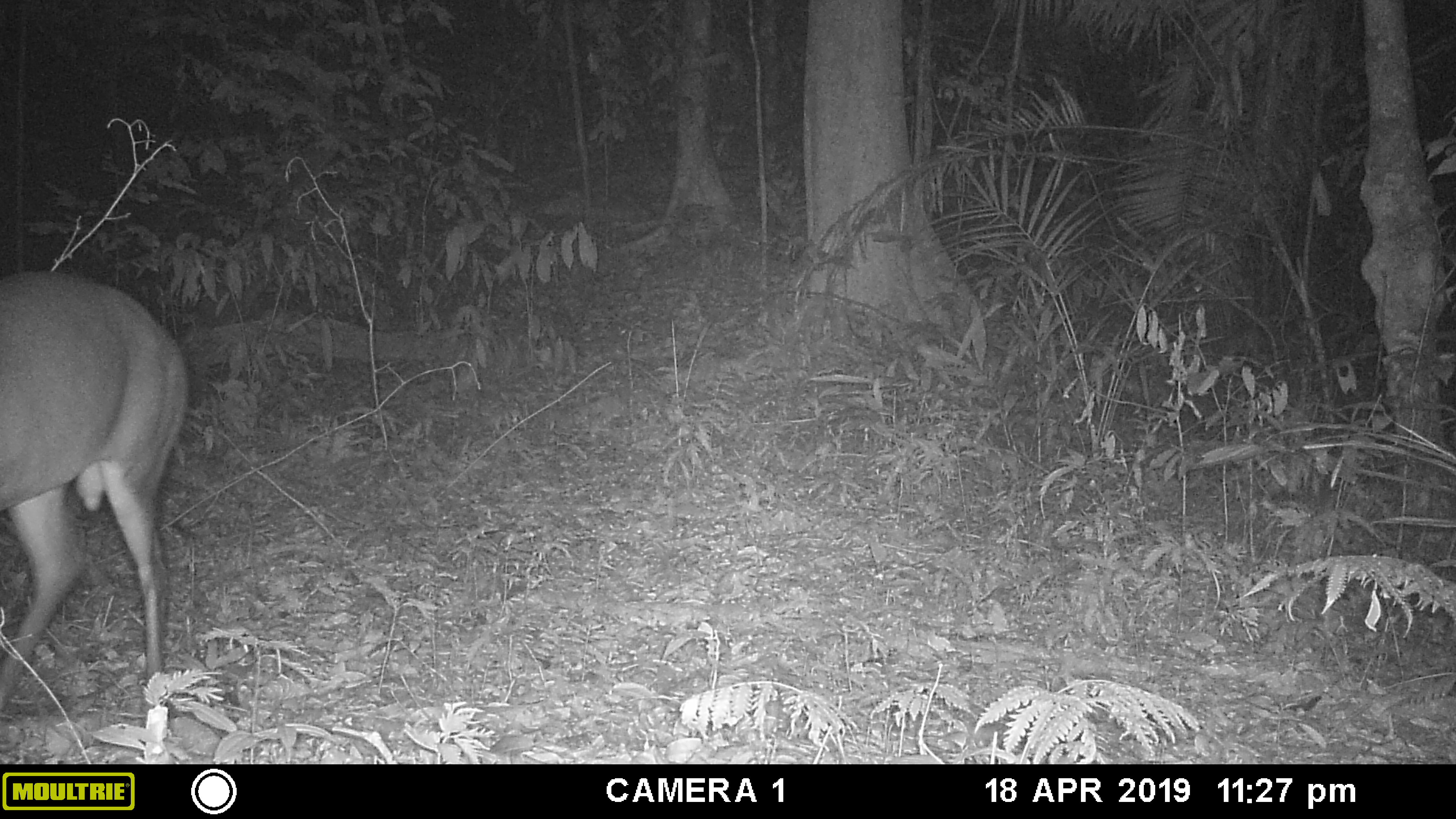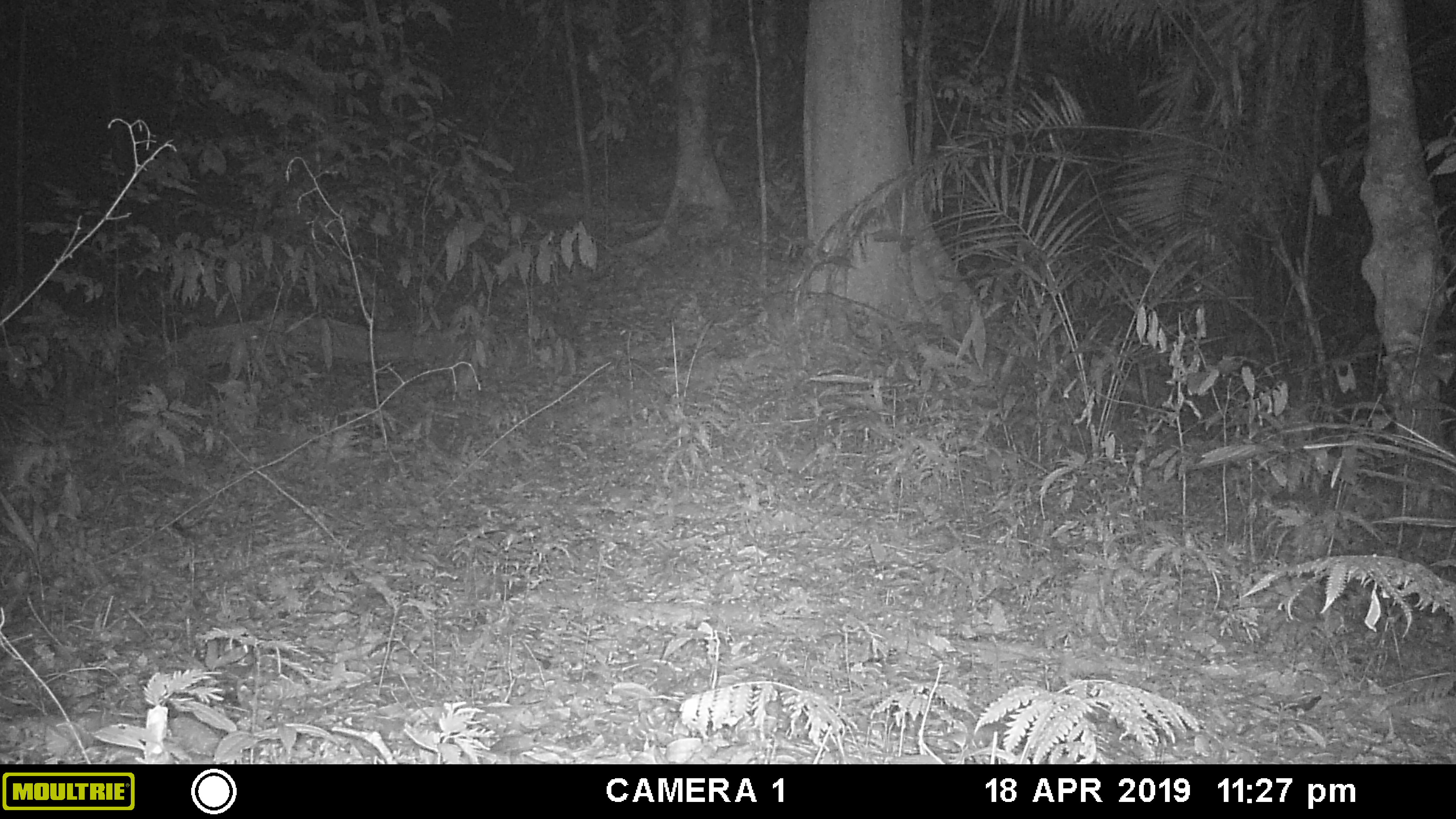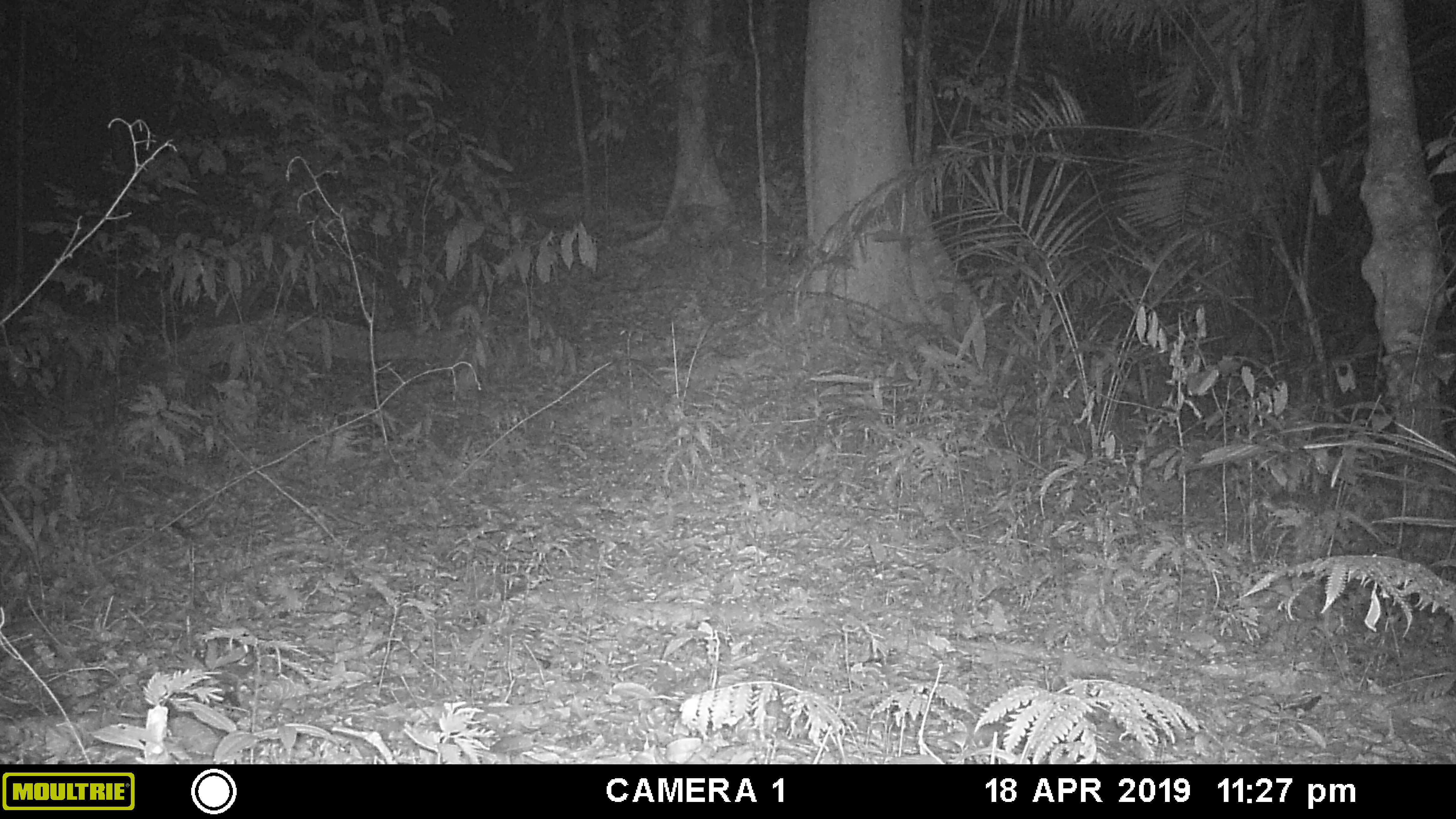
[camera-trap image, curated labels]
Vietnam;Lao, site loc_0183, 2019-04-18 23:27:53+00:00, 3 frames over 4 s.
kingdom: Animalia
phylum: Chordata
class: Mammalia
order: Artiodactyla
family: Cervidae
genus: Muntiacus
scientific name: Muntiacus vuquangensis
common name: large-antlered muntjac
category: large antlered muntjac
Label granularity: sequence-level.